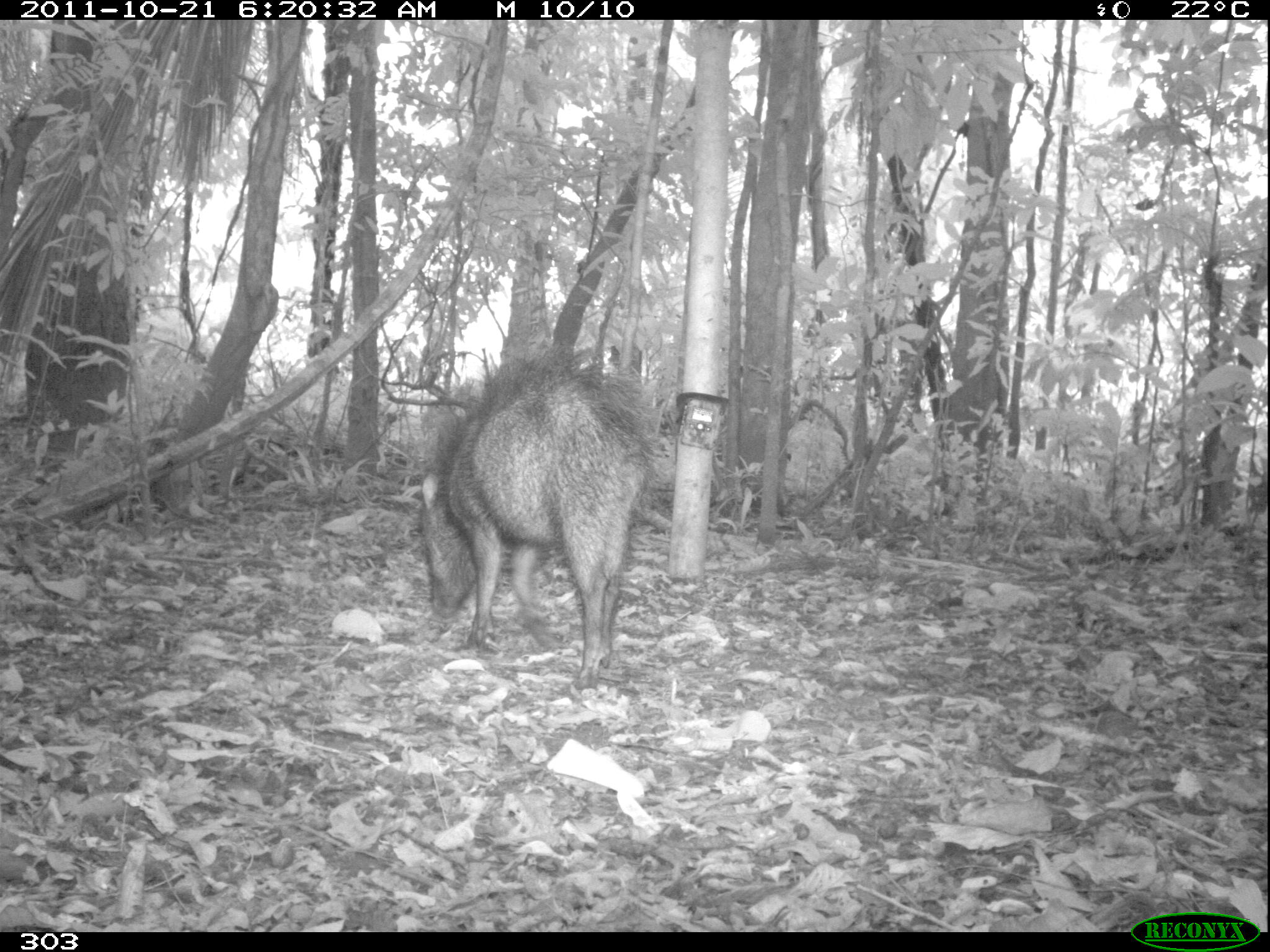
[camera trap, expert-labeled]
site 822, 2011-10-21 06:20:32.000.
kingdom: Animalia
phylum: Chordata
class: Mammalia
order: Artiodactyla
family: Tayassuidae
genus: Tayassu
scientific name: Tayassu pecari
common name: white-lipped peccary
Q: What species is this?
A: Tayassu pecari (white-lipped peccary).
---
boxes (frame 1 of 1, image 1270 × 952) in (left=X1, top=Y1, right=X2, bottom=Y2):
tayassu pecari: (left=415, top=342, right=668, bottom=691)